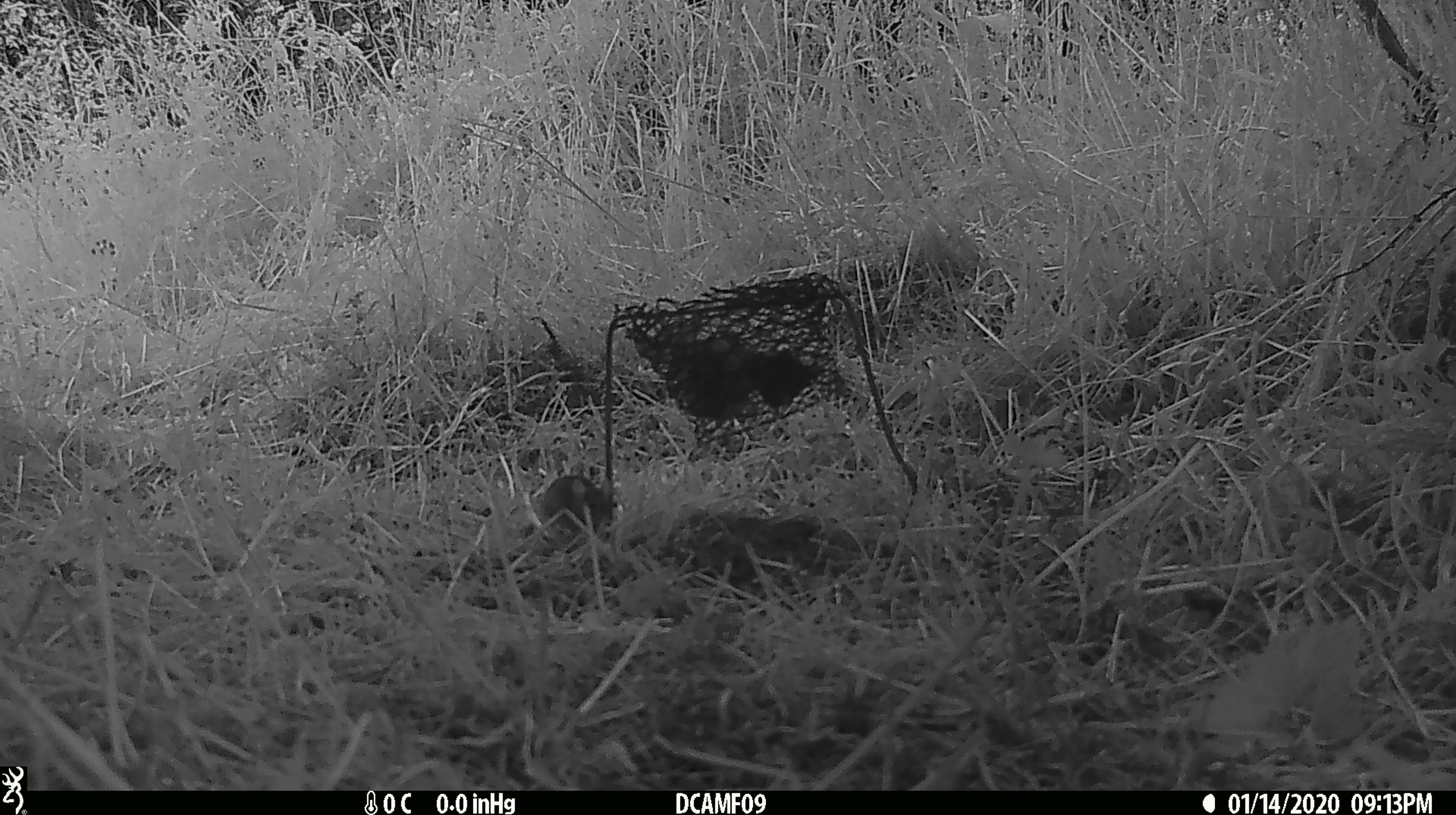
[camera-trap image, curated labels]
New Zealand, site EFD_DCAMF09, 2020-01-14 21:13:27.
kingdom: Animalia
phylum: Chordata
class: Mammalia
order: Rodentia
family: Muridae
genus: Mus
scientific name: Mus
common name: mouse